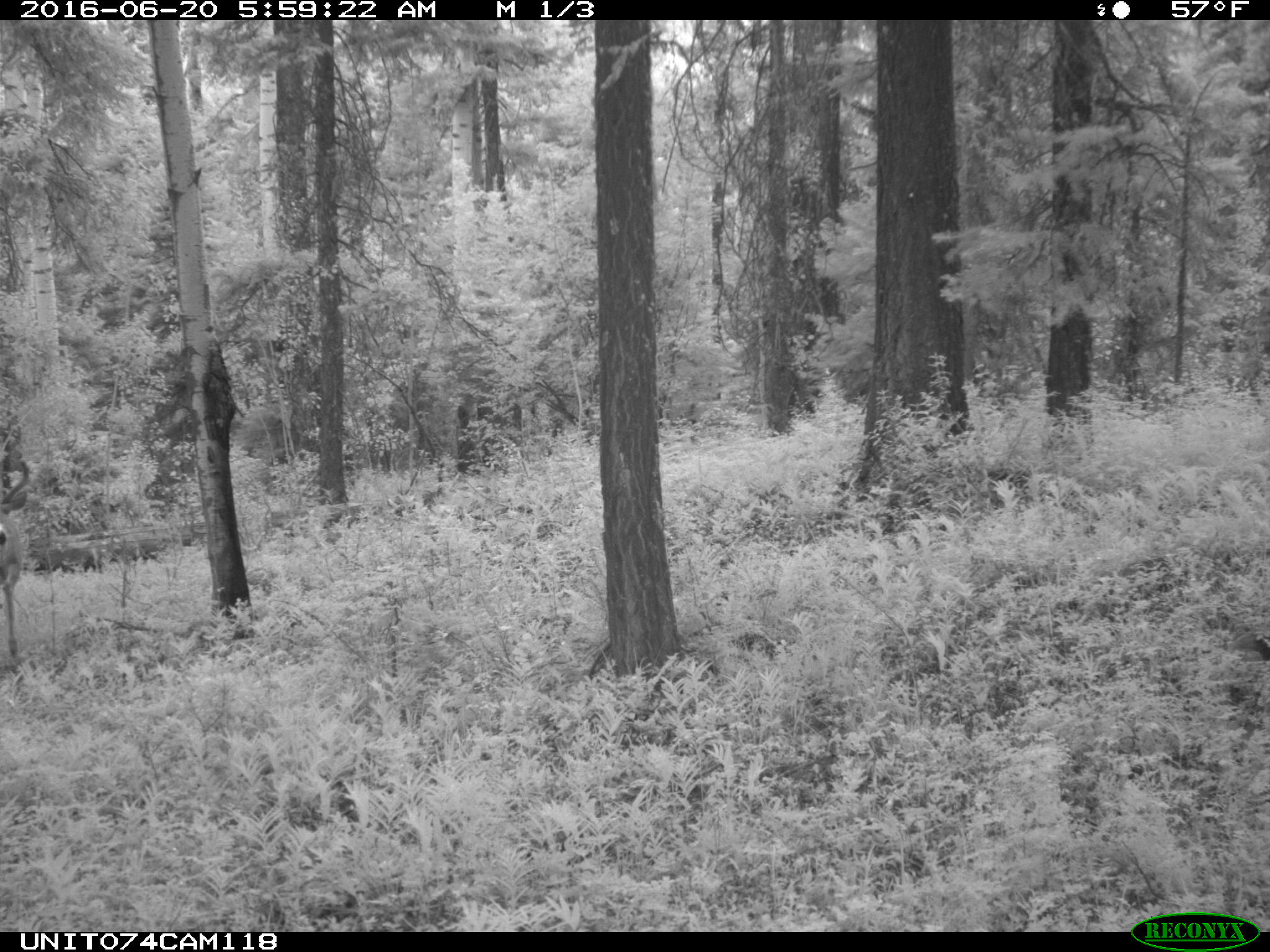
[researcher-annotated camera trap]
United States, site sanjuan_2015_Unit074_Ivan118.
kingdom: Animalia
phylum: Chordata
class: Mammalia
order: Artiodactyla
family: Cervidae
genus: Odocoileus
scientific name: Odocoileus hemionus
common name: mule deer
Odocoileus hemionus (mule deer).